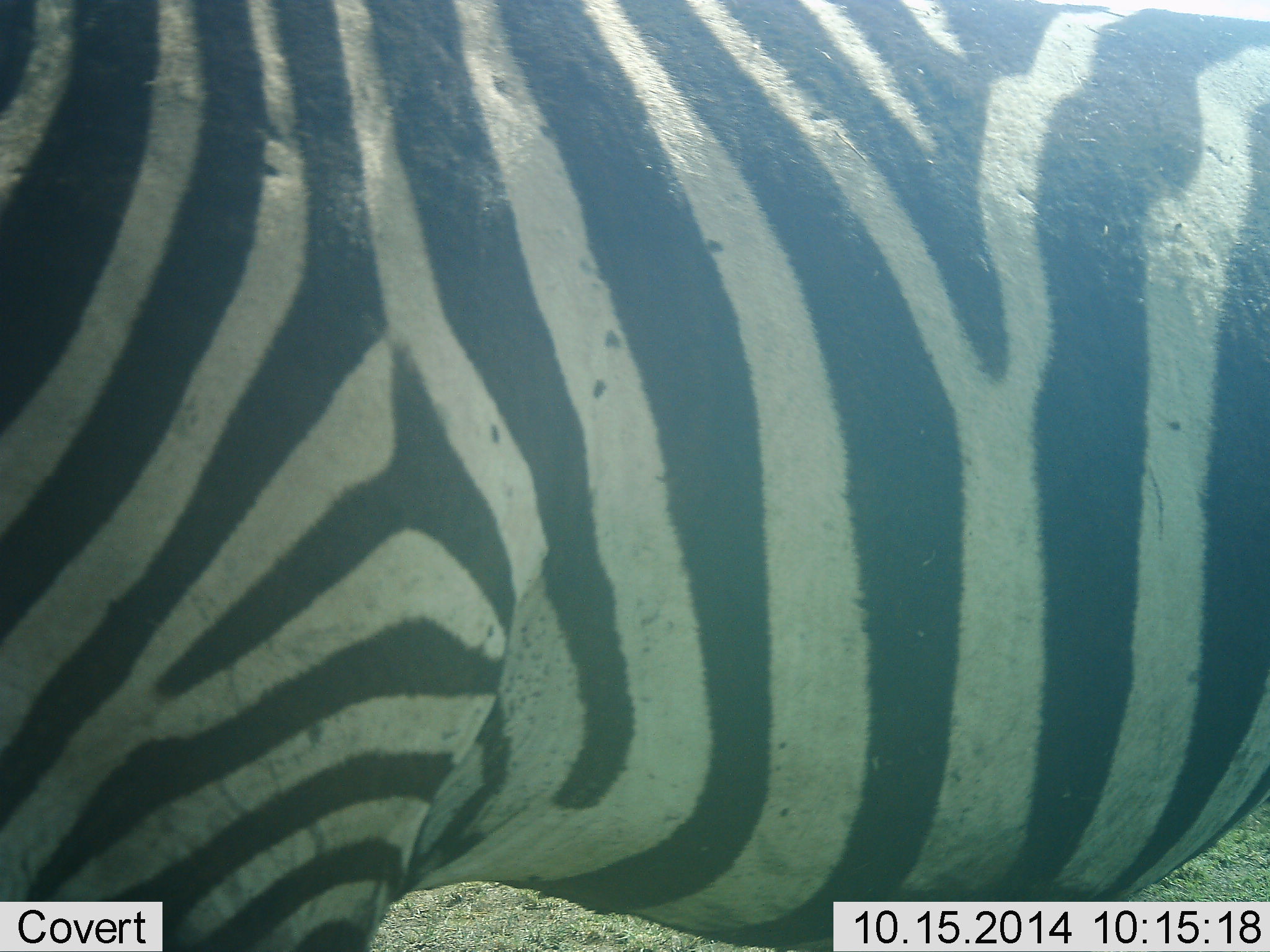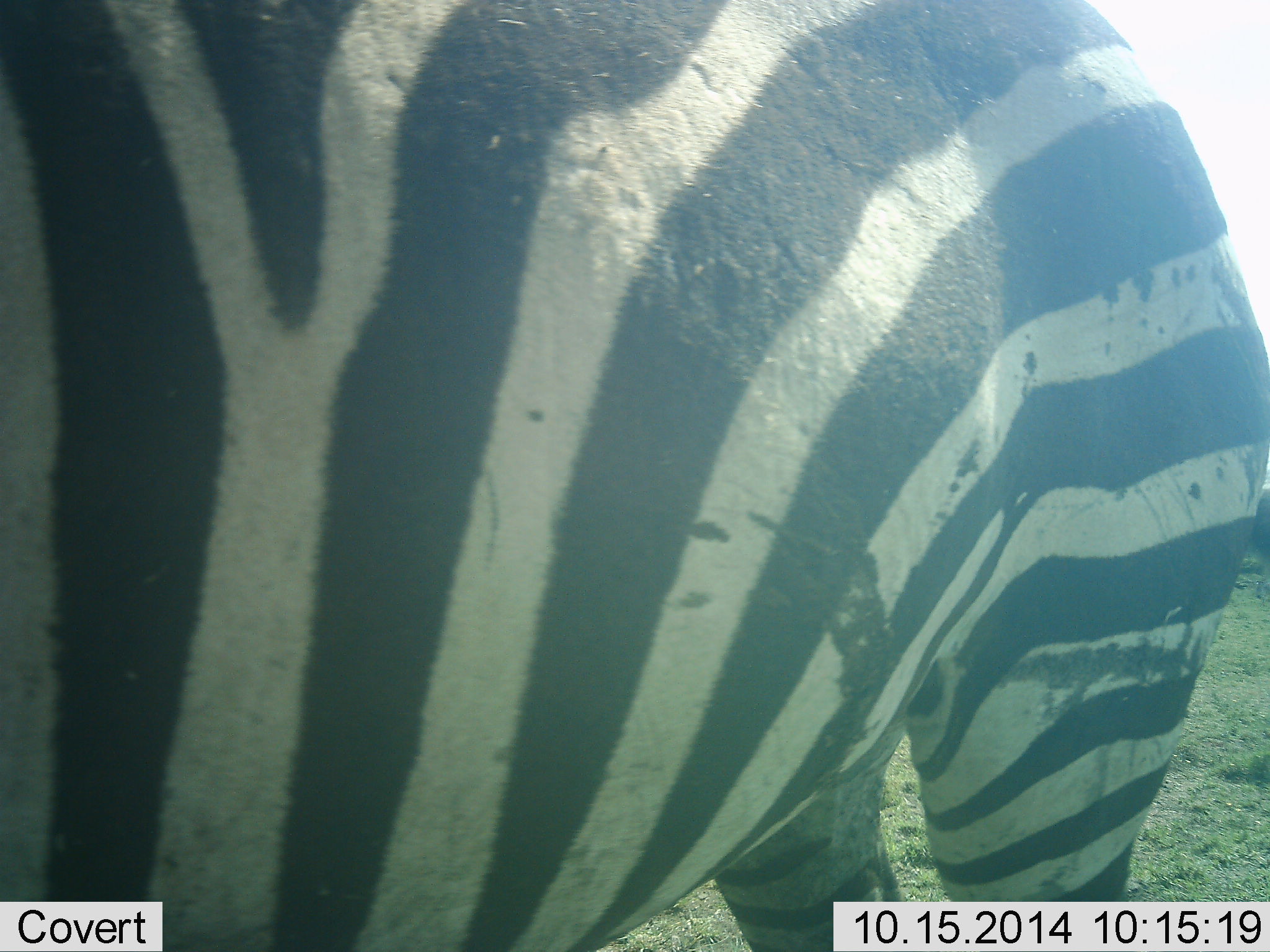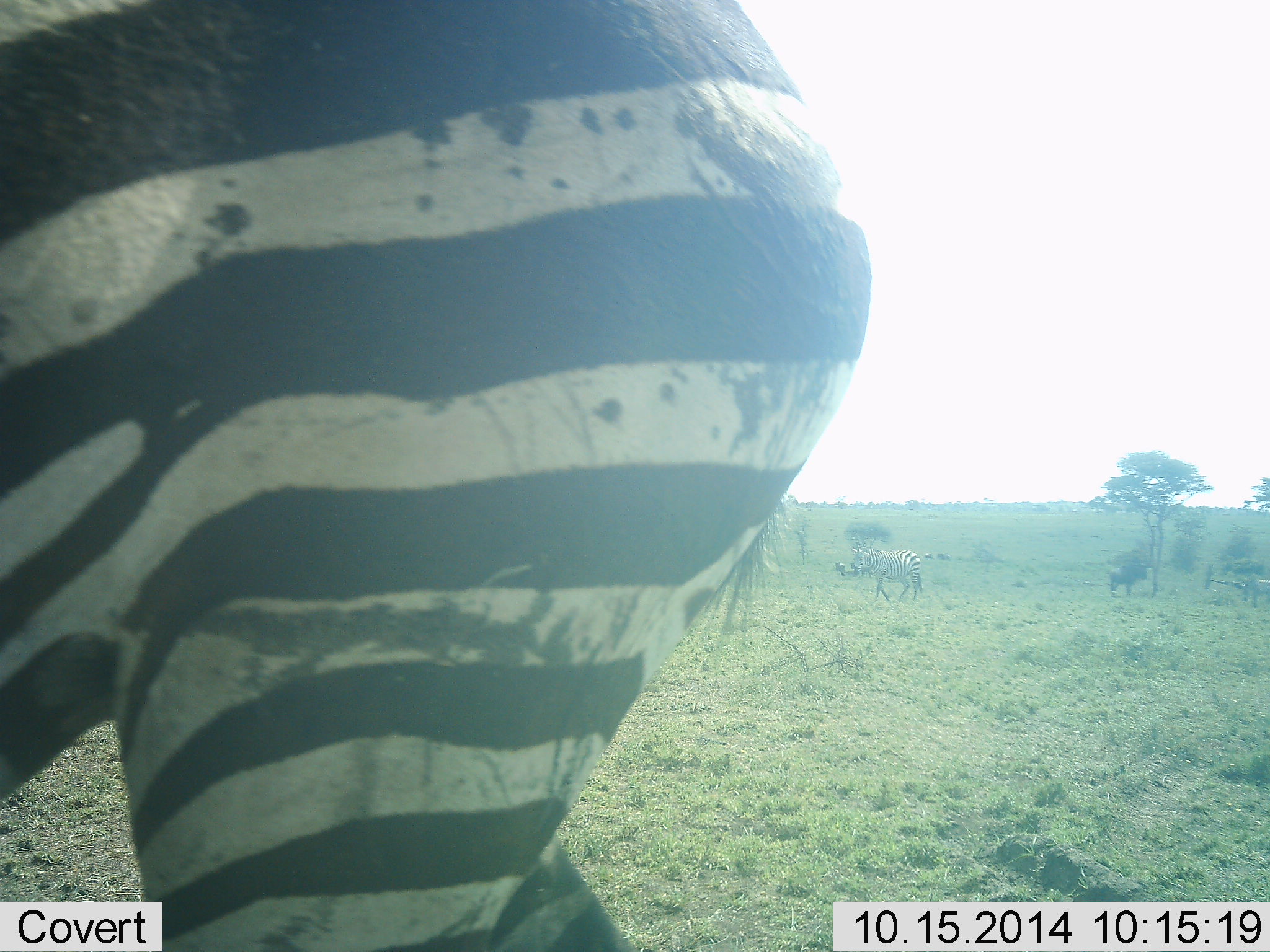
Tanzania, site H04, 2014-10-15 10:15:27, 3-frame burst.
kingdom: Animalia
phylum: Chordata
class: Mammalia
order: Perissodactyla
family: Equidae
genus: Equus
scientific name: Equus quagga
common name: plains zebra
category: zebra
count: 1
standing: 67%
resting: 0%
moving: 42%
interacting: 0%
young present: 0%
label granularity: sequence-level